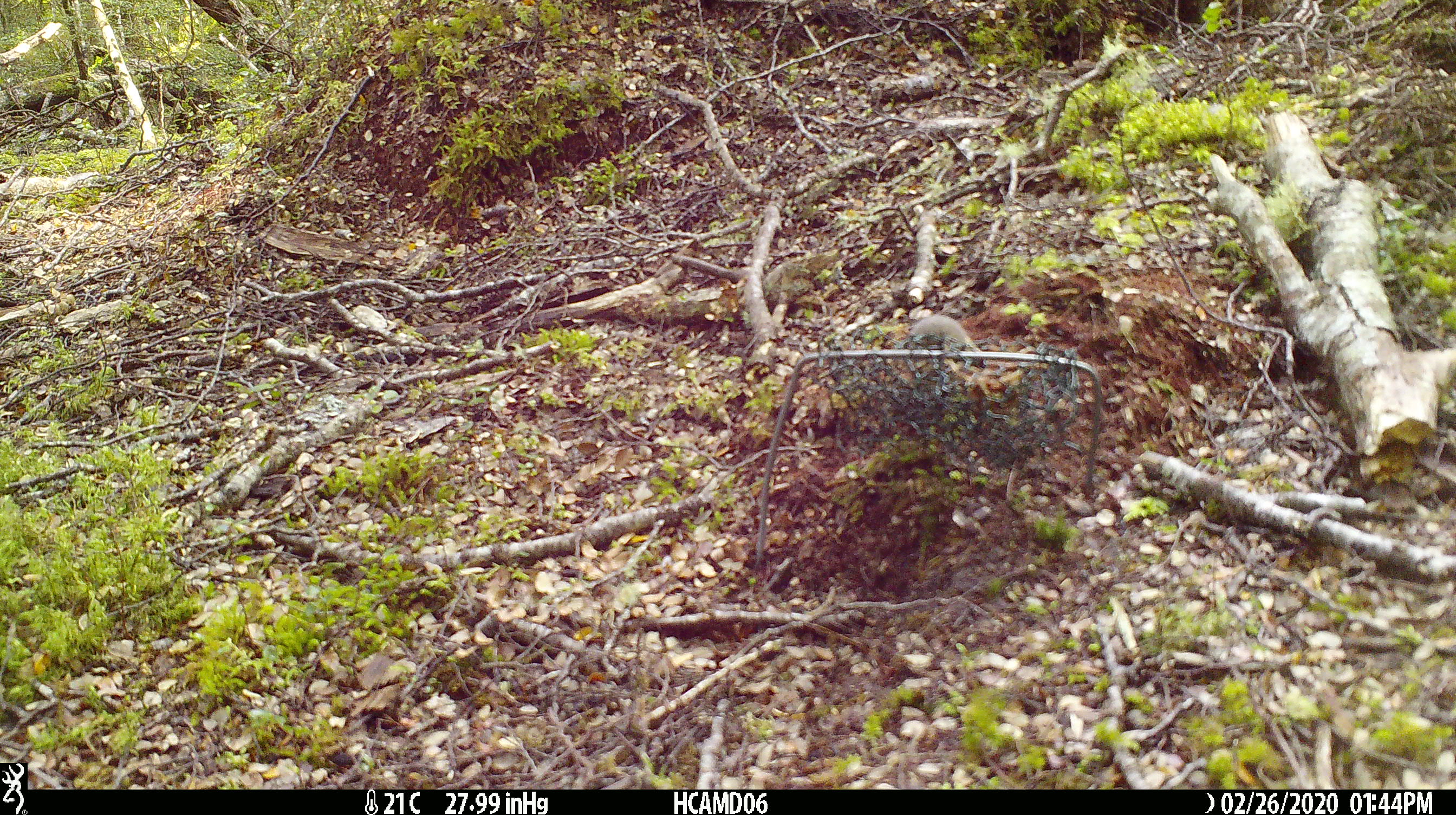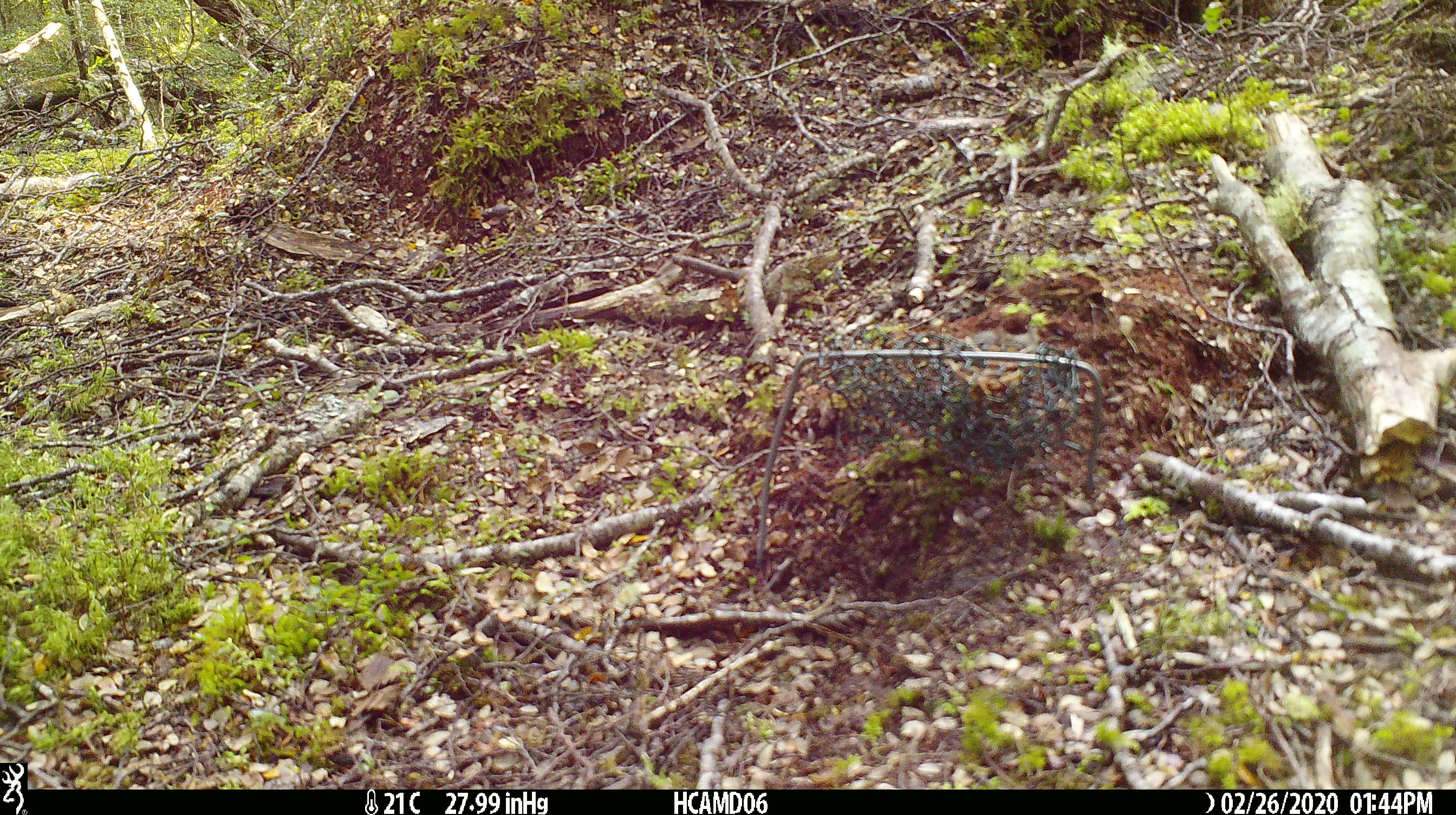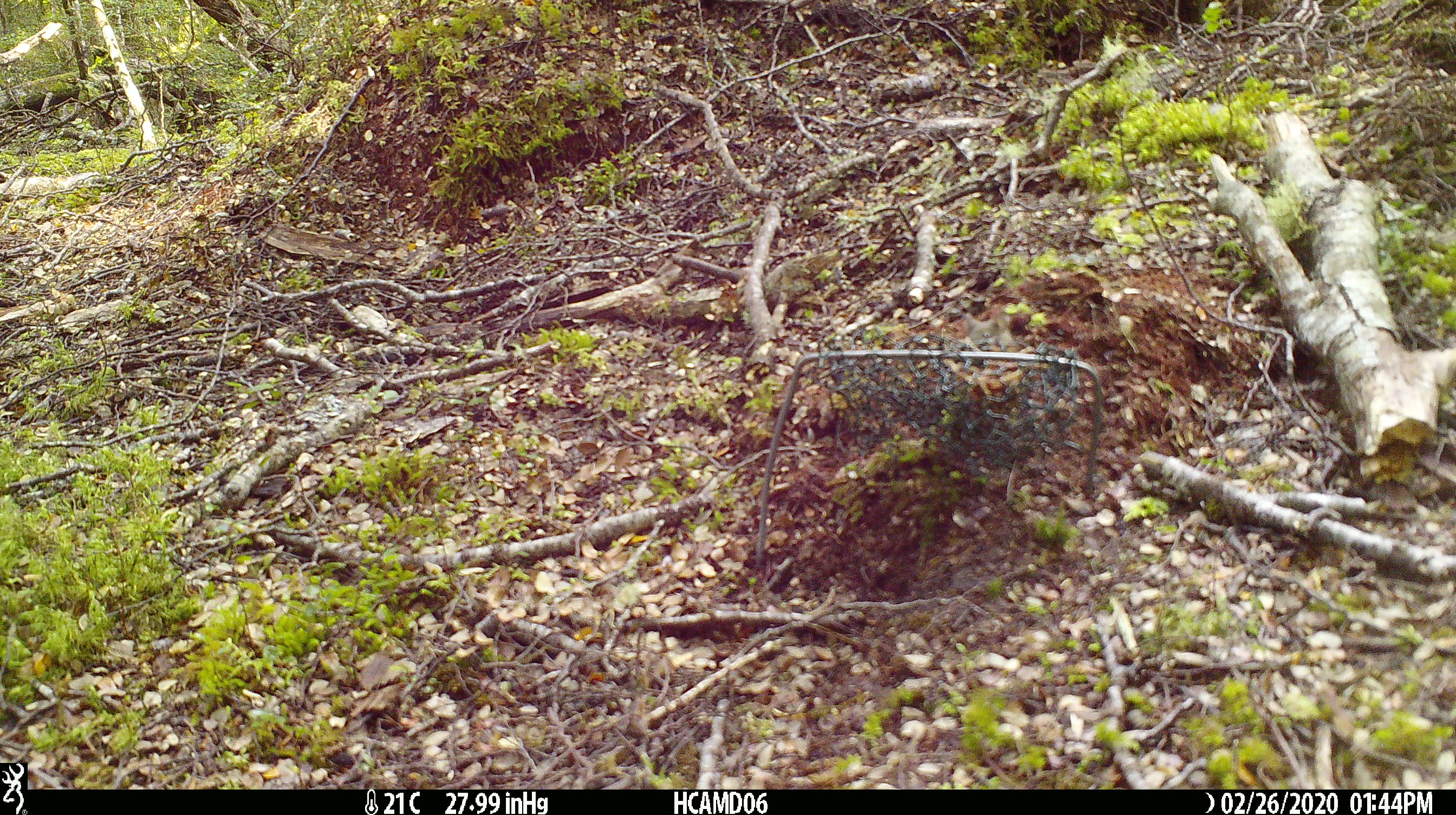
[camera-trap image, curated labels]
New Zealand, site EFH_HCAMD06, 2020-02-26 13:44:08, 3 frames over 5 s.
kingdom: Animalia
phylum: Chordata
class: Mammalia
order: Rodentia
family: Muridae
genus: Mus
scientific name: Mus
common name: mouse